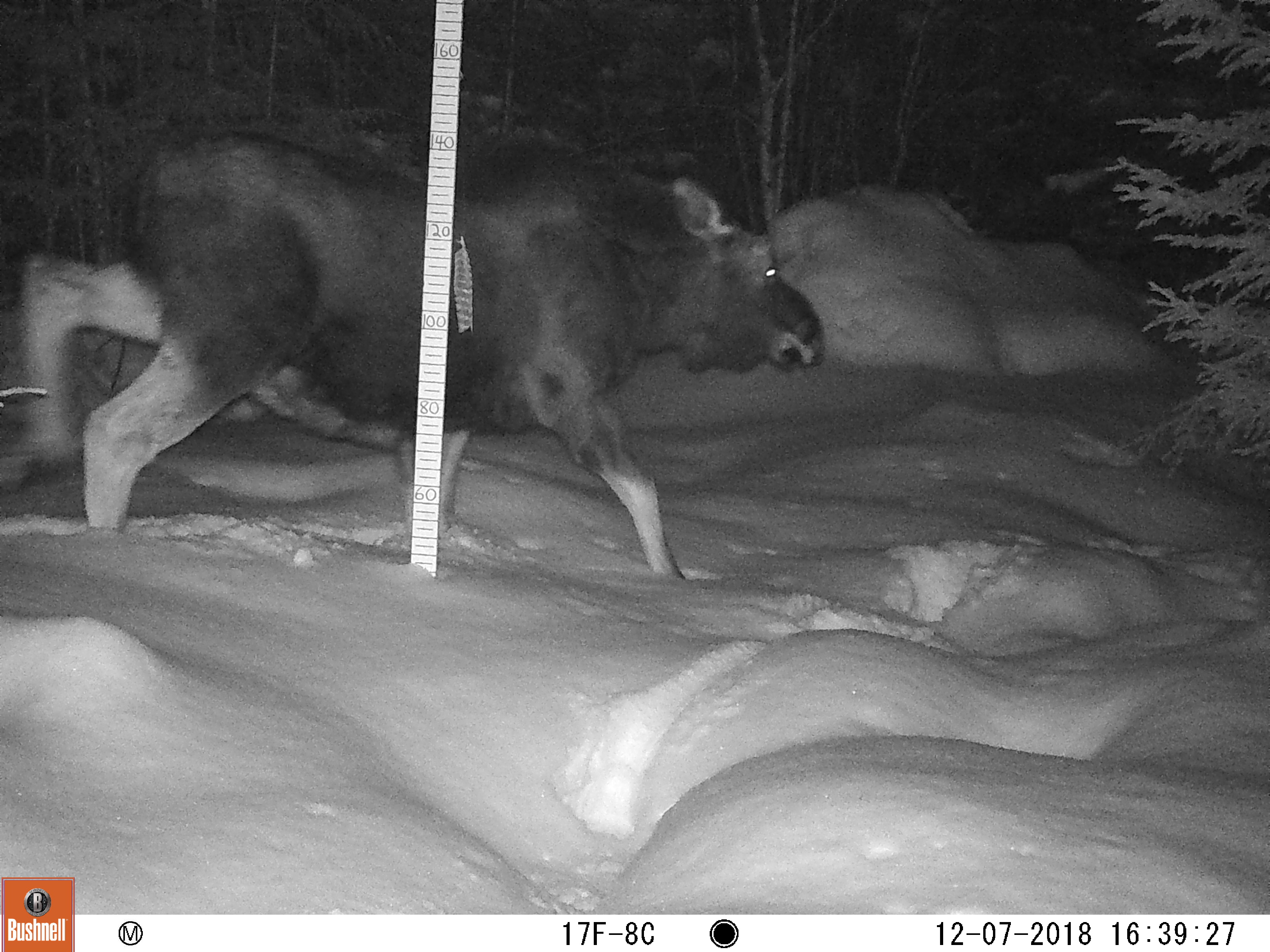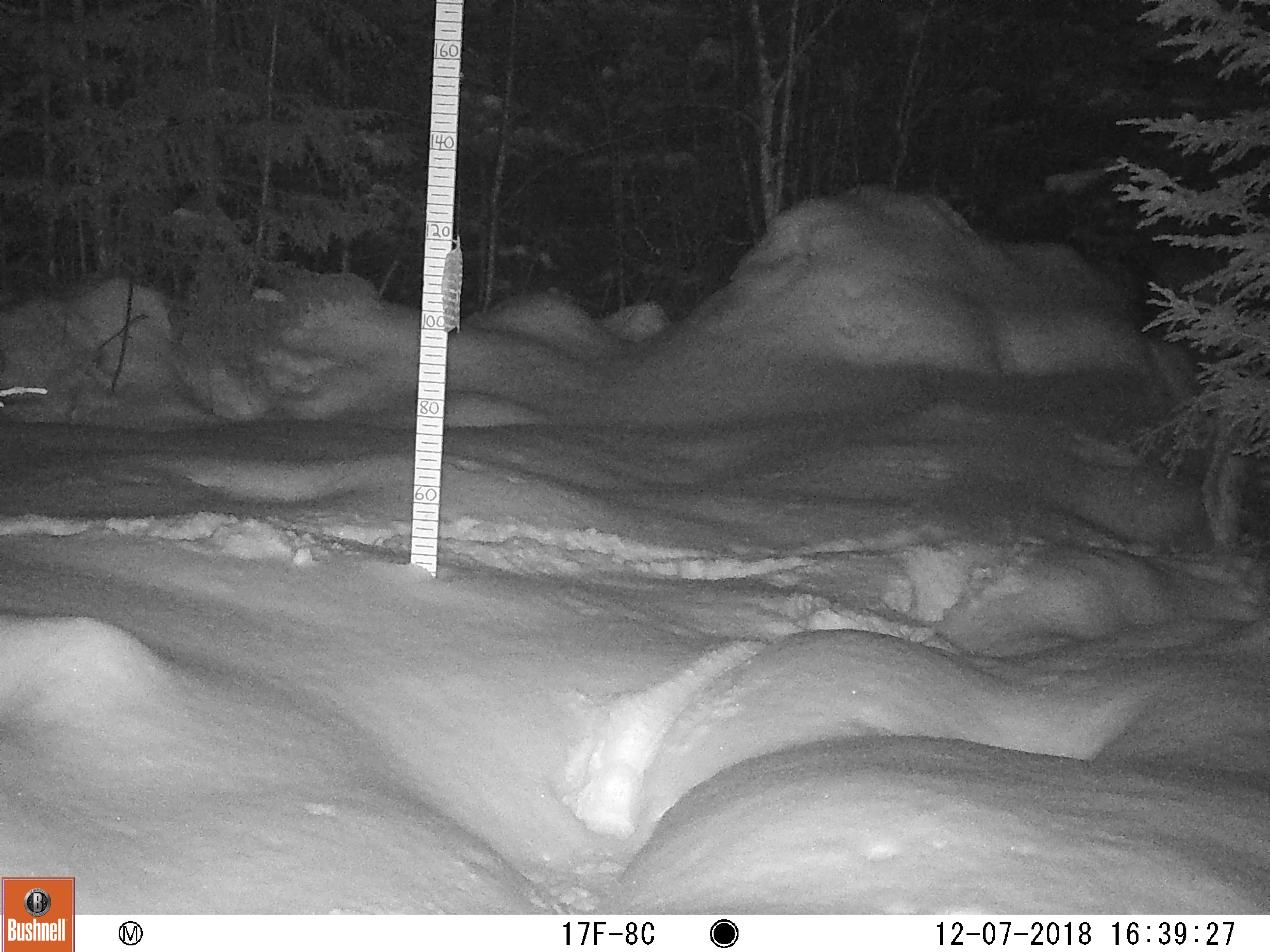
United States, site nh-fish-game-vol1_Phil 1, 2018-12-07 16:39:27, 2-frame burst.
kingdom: Animalia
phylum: Chordata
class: Mammalia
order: Artiodactyla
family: Cervidae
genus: Alces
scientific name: Alces alces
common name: moose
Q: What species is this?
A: Moose (Alces alces).